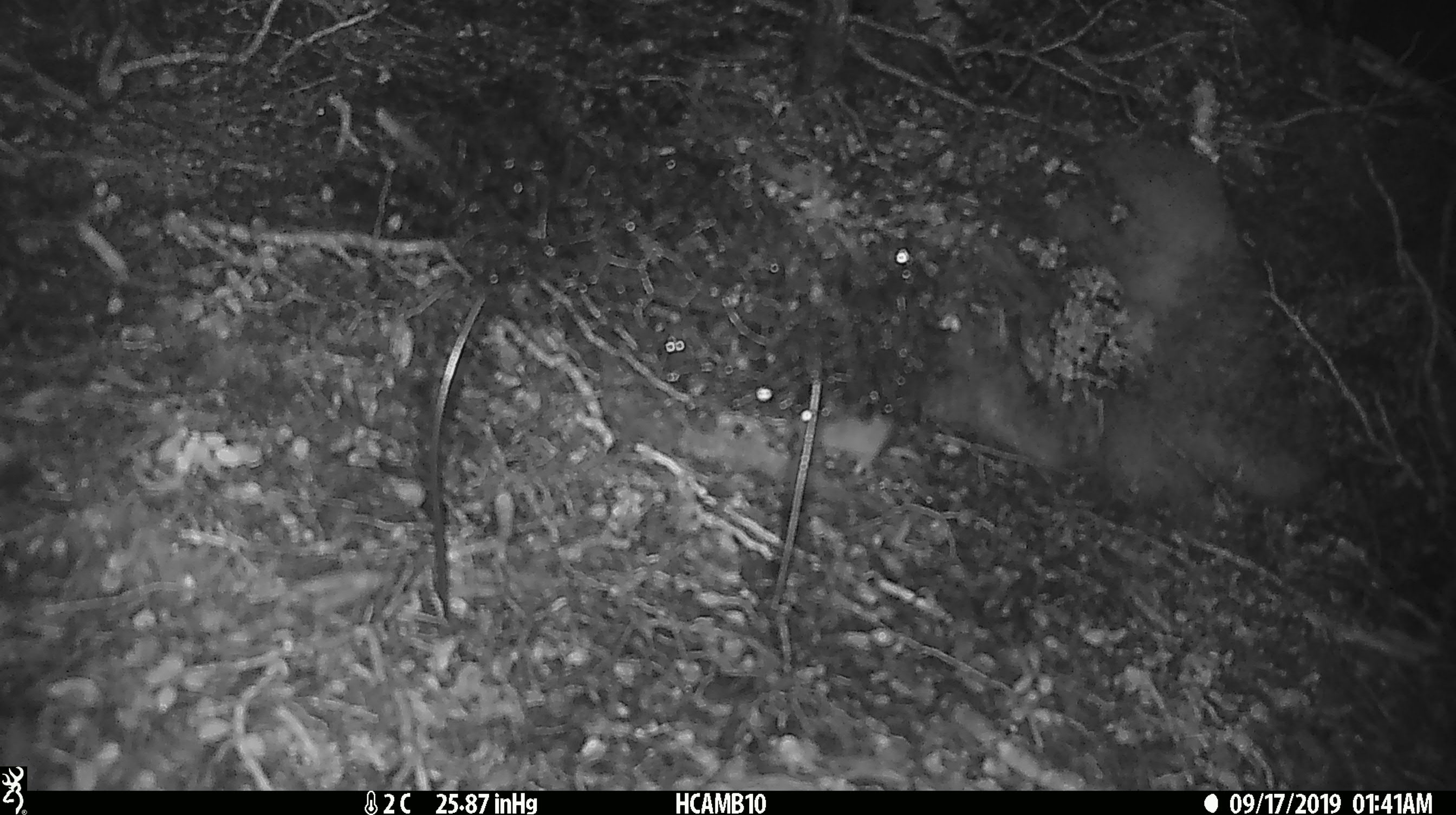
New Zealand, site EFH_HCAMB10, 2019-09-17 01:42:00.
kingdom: Animalia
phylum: Chordata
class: Mammalia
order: Rodentia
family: Muridae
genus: Mus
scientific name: Mus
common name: mouse